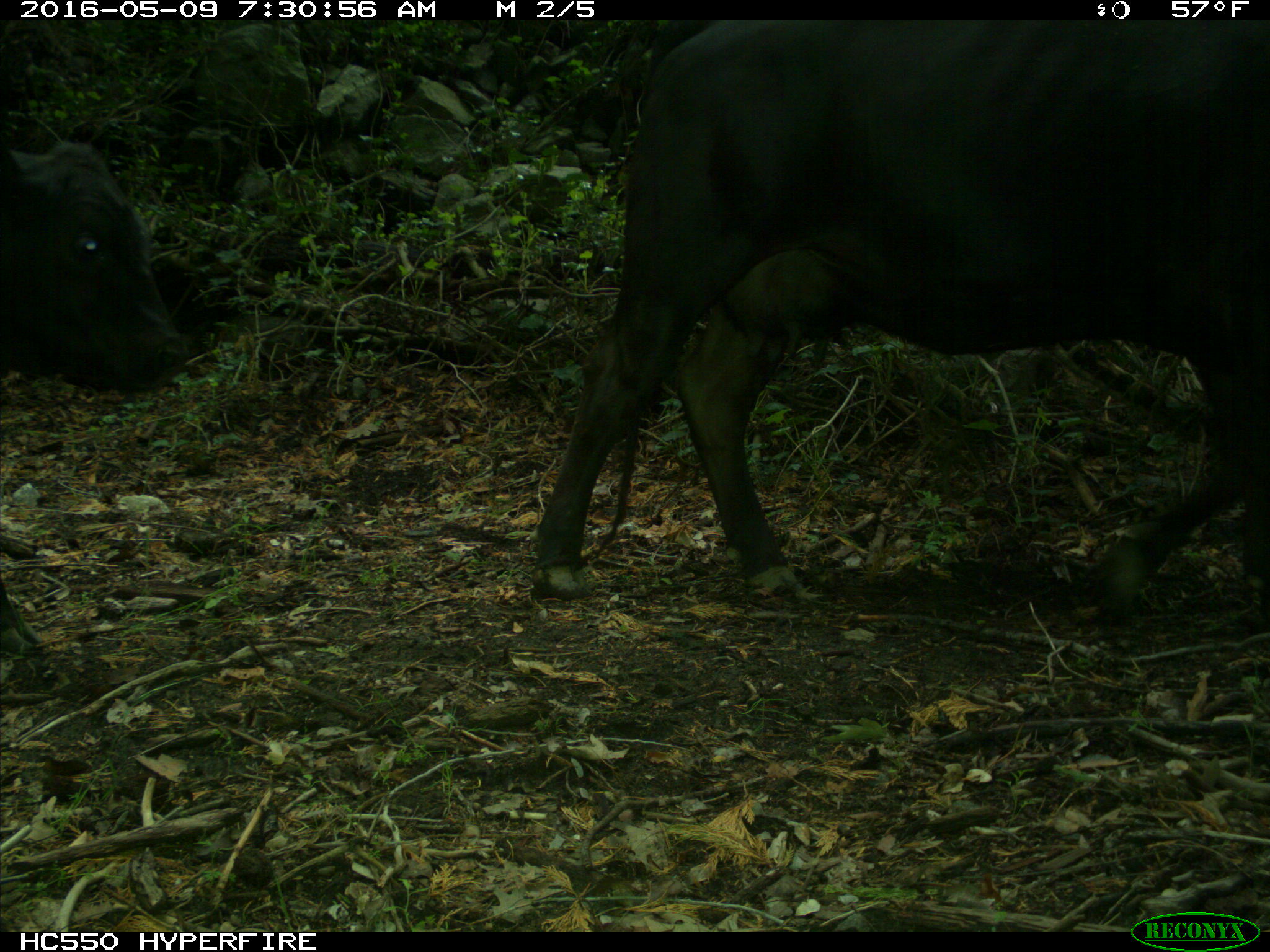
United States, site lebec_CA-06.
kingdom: Animalia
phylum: Chordata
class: Mammalia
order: Artiodactyla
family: Bovidae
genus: Bos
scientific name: Bos taurus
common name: domestic cow